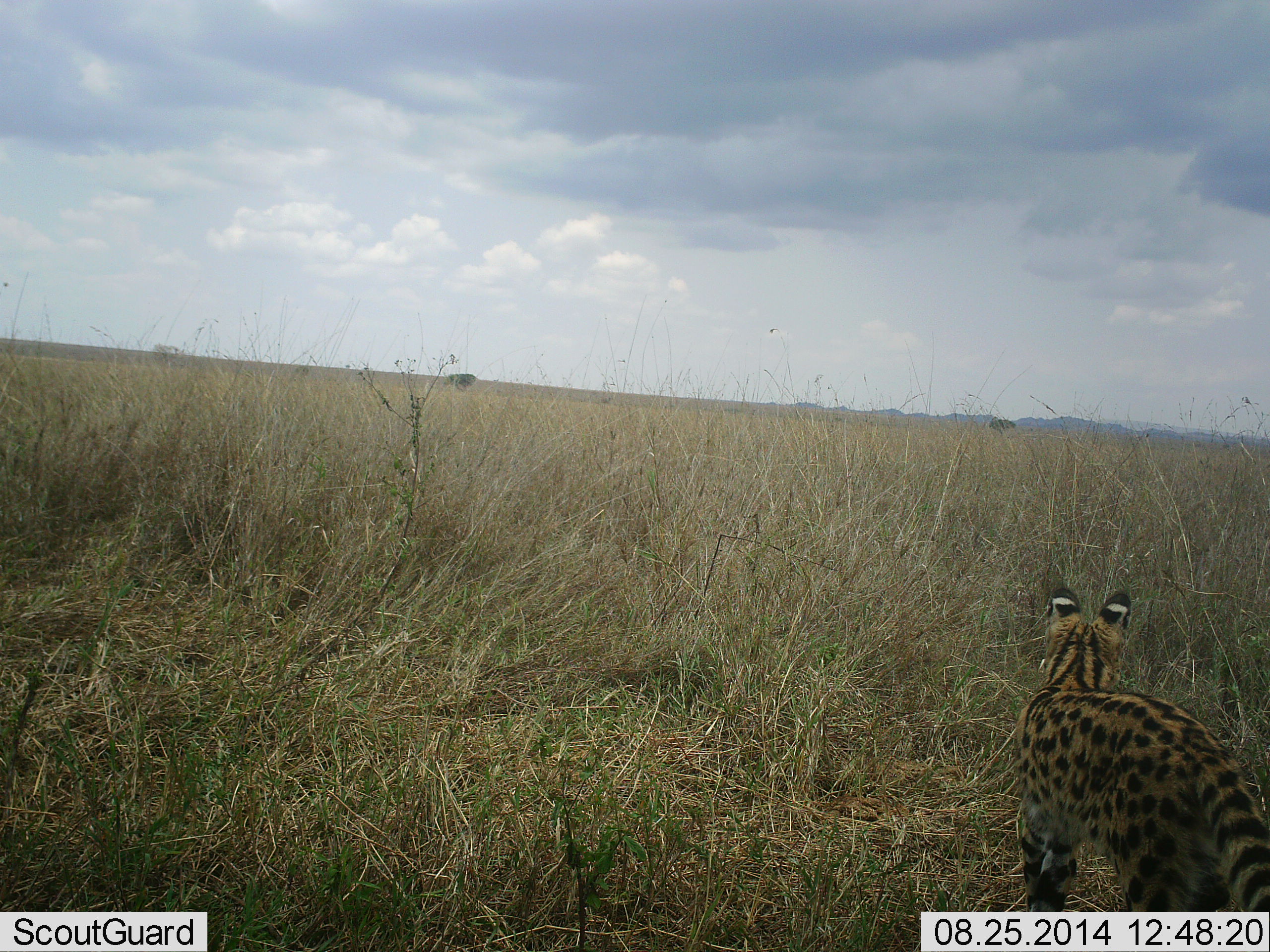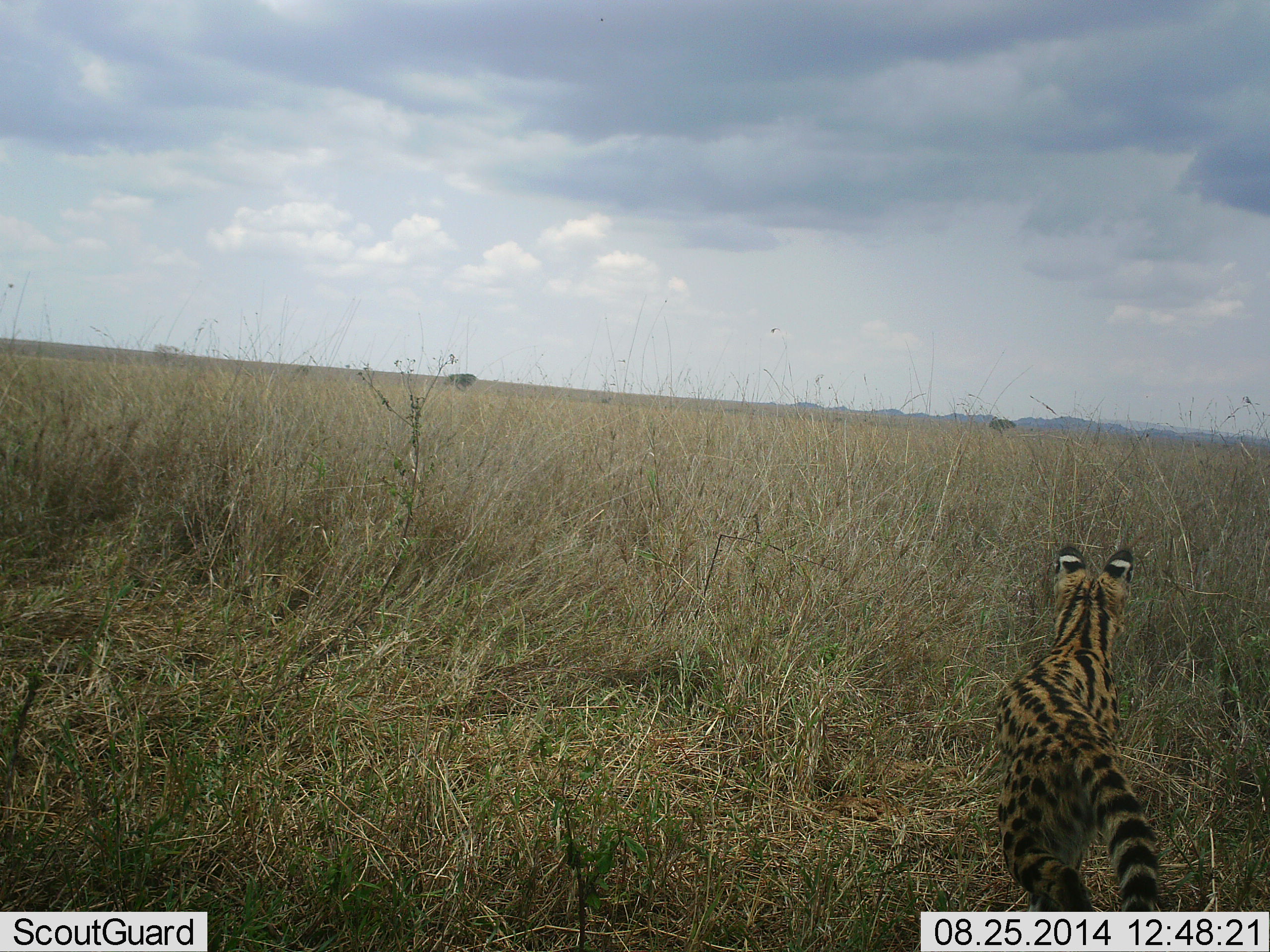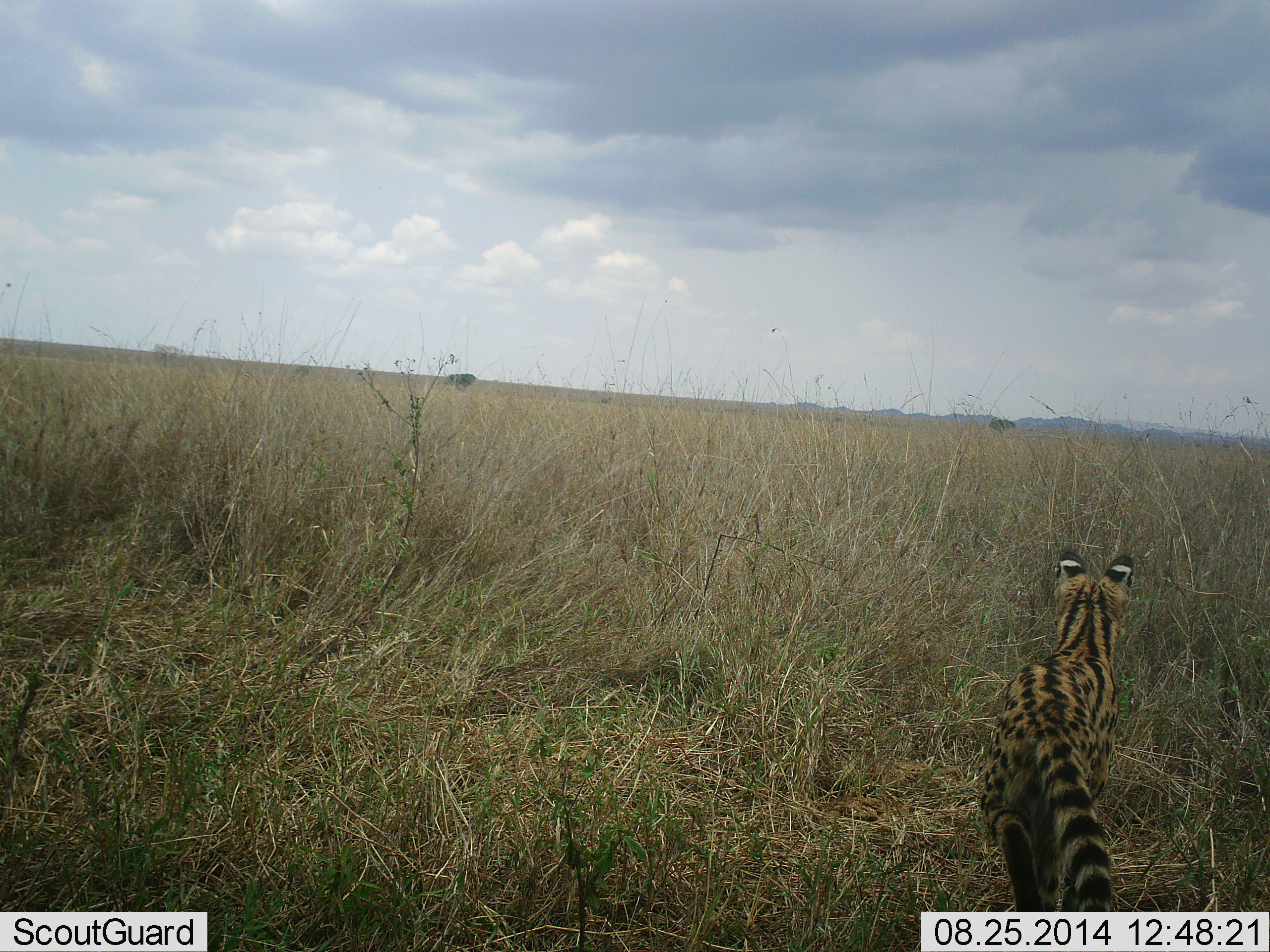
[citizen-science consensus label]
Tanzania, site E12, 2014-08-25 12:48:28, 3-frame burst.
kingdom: Animalia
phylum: Chordata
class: Mammalia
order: Carnivora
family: Felidae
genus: Leptailurus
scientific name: Leptailurus serval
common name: serval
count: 1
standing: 20%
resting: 0%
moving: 90%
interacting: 0%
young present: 0%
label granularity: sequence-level